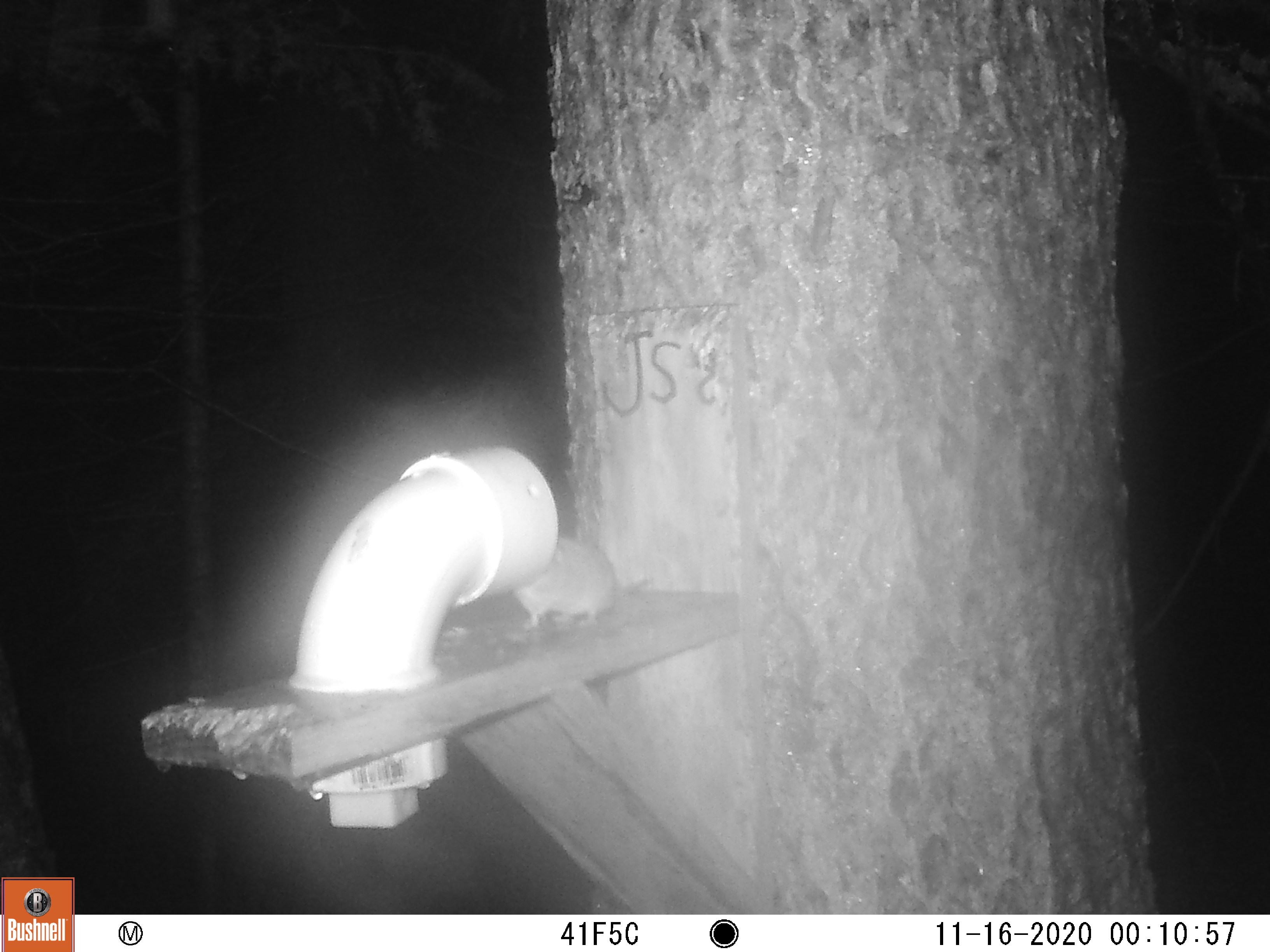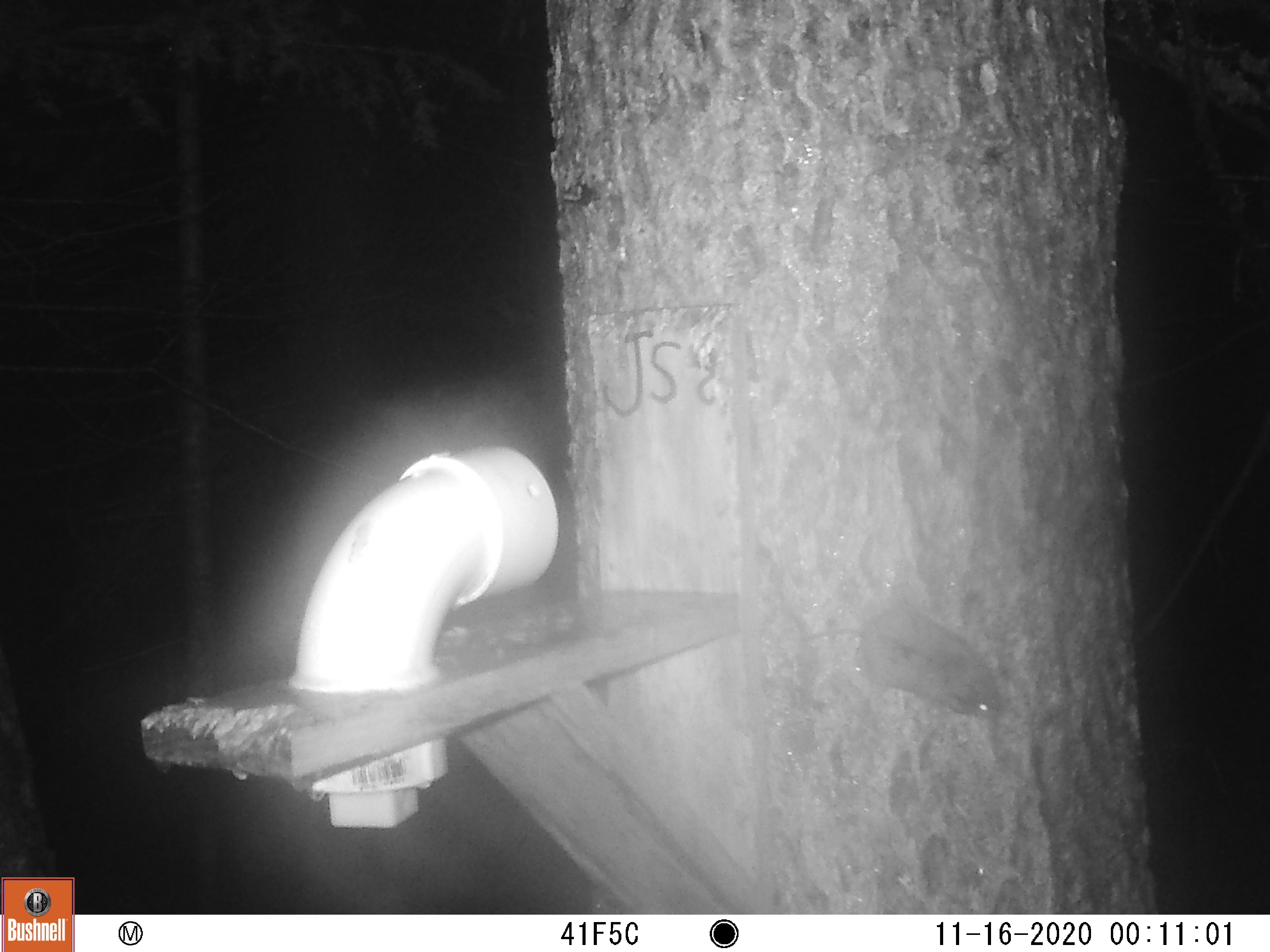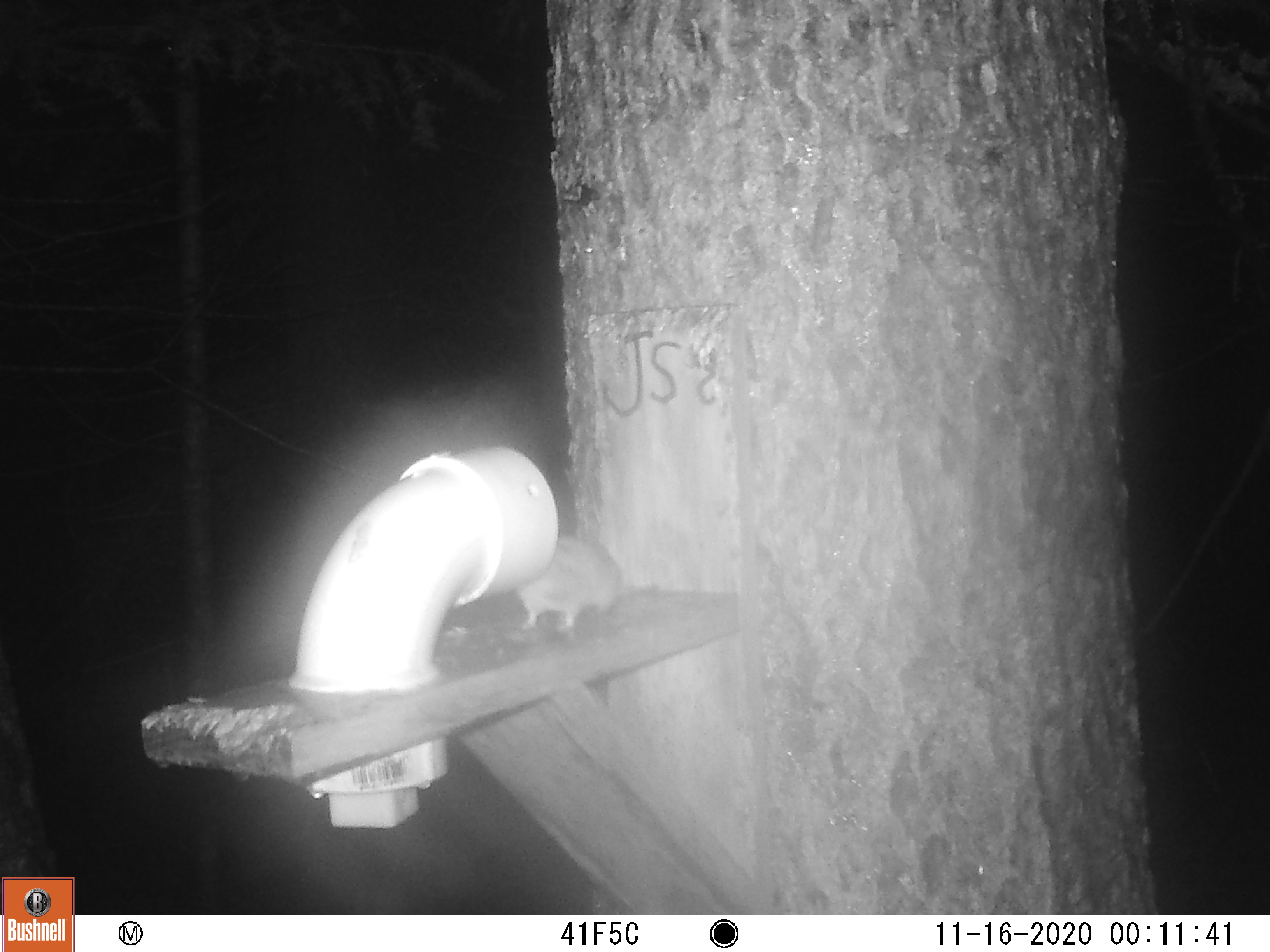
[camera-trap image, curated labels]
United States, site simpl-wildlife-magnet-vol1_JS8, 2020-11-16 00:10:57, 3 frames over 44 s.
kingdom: Animalia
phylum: Chordata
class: Mammalia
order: Rodentia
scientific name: Rodentia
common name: mouse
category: mouse sp.